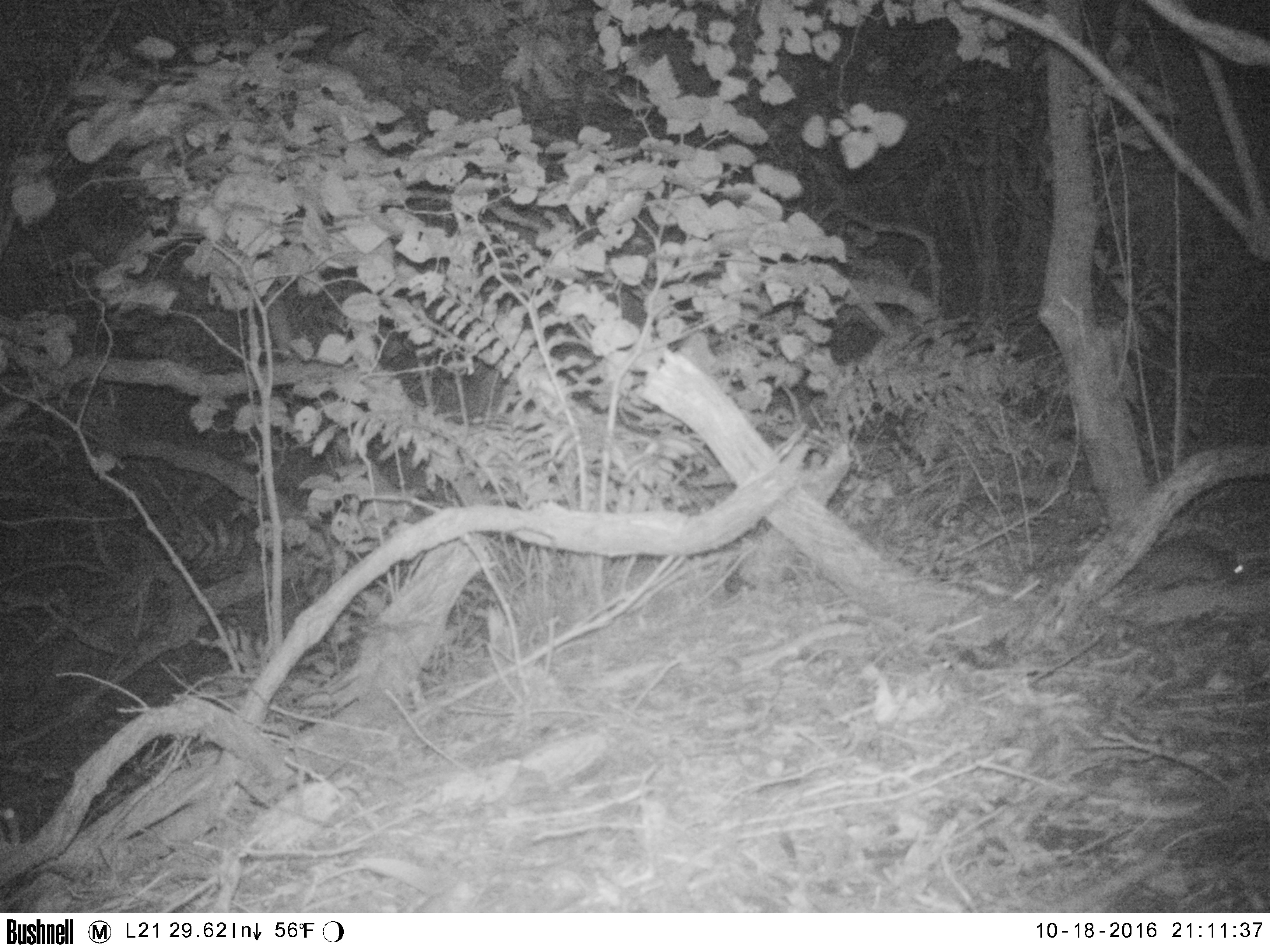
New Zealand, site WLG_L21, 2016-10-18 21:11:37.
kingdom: Animalia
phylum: Chordata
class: Mammalia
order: Rodentia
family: Muridae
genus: Rattus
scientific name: Rattus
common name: rat